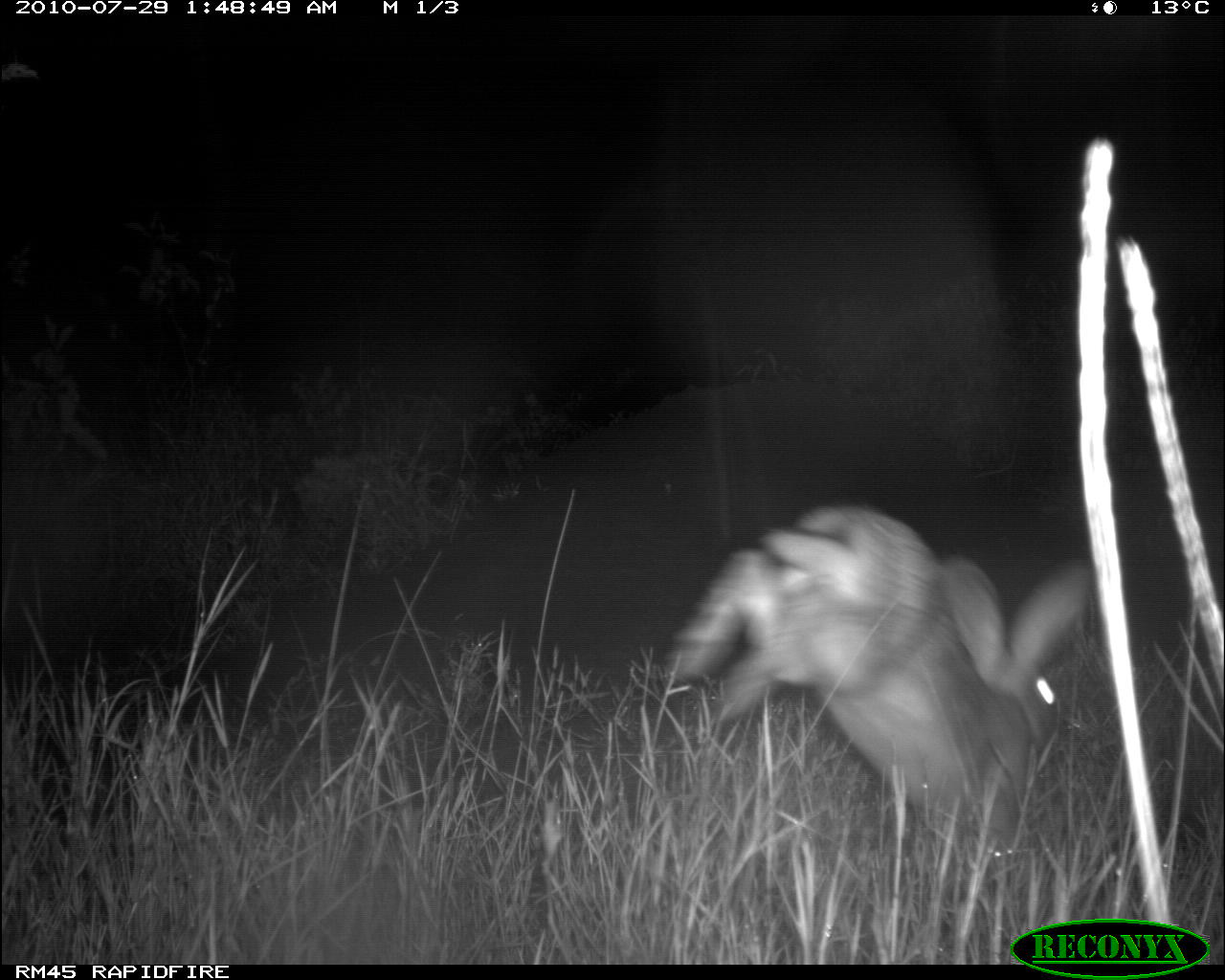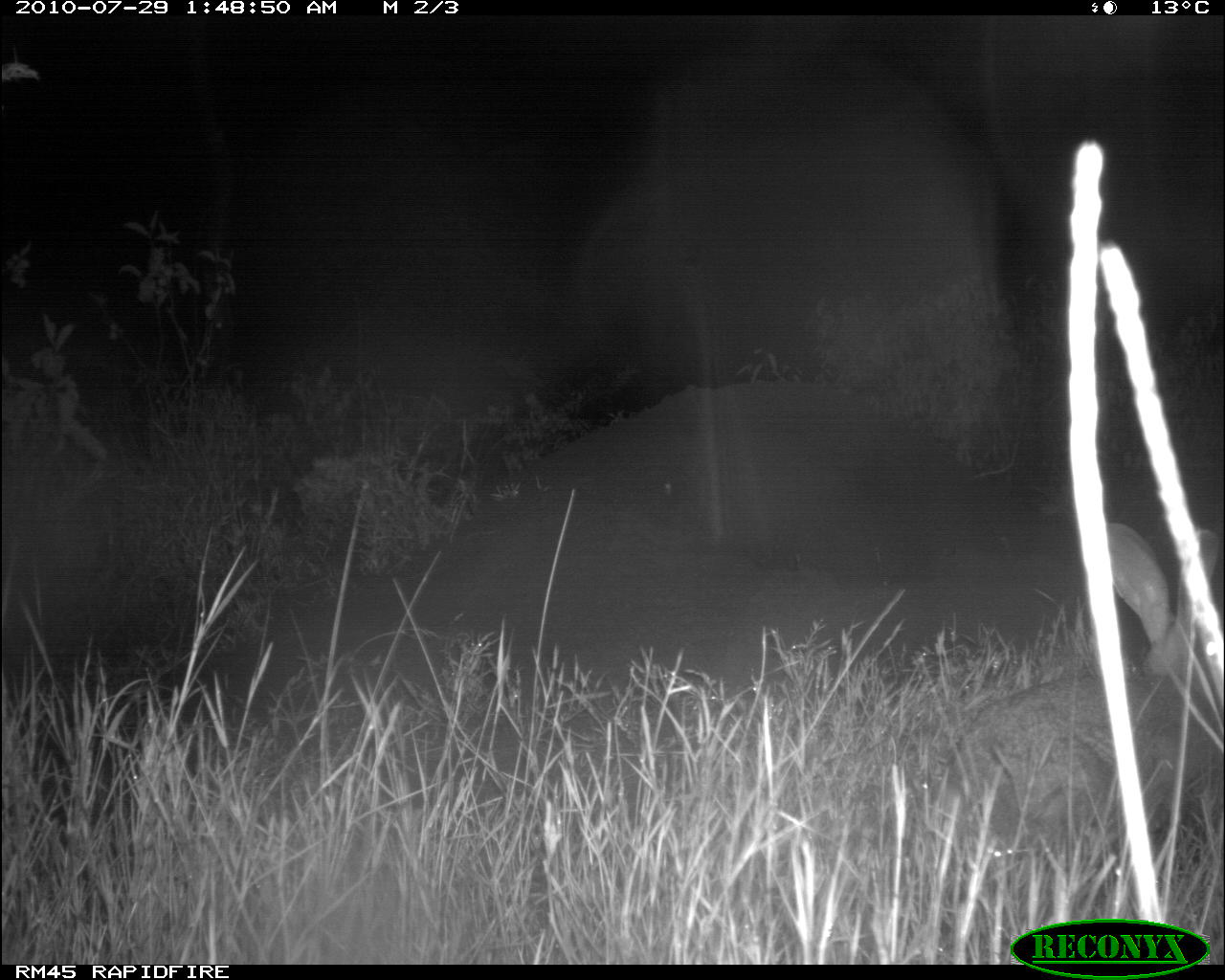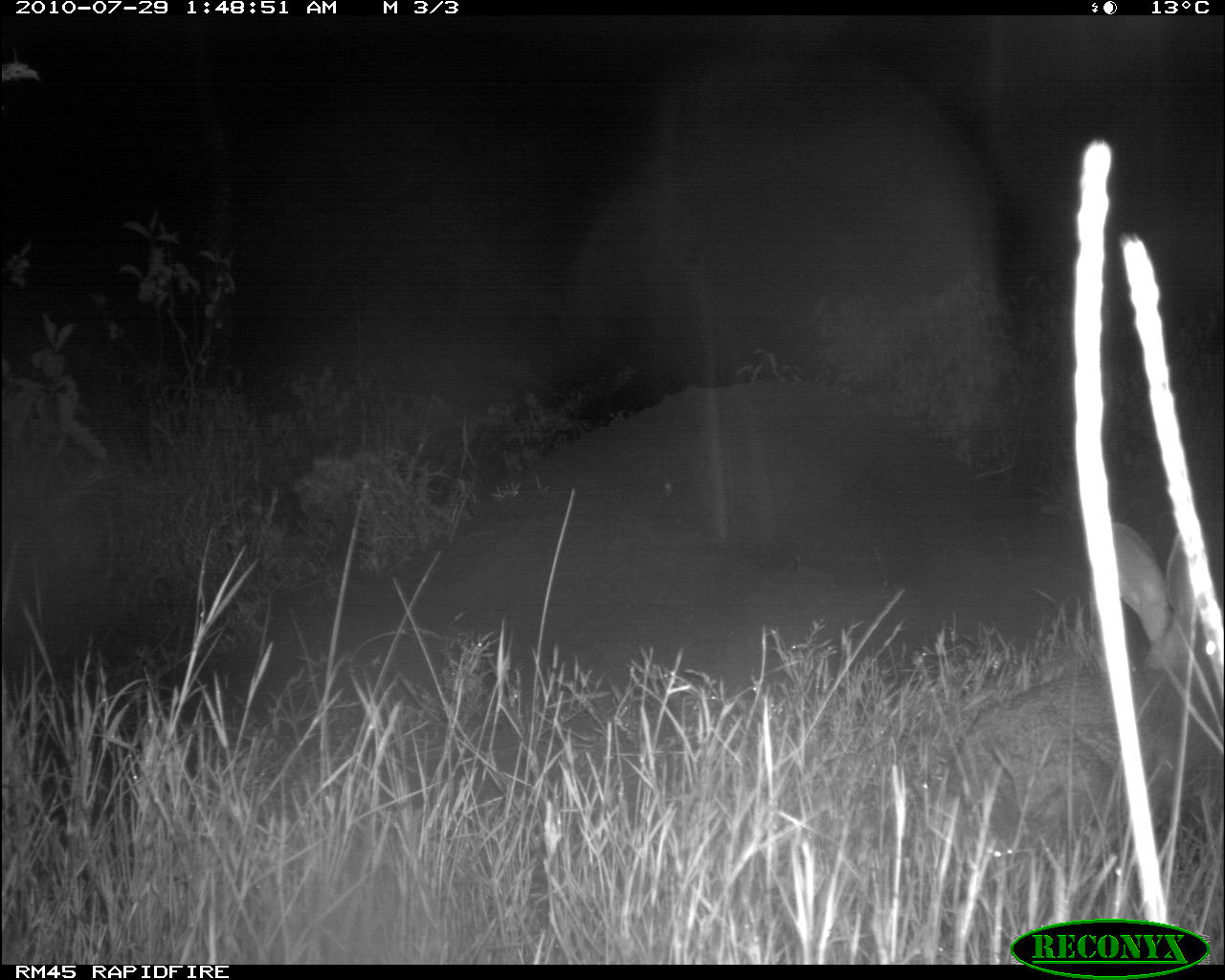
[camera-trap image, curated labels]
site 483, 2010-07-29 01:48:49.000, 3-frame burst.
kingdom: Animalia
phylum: Chordata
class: Mammalia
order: Lagomorpha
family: Leporidae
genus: Lepus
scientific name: Lepus saxatilis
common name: scrub hare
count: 1